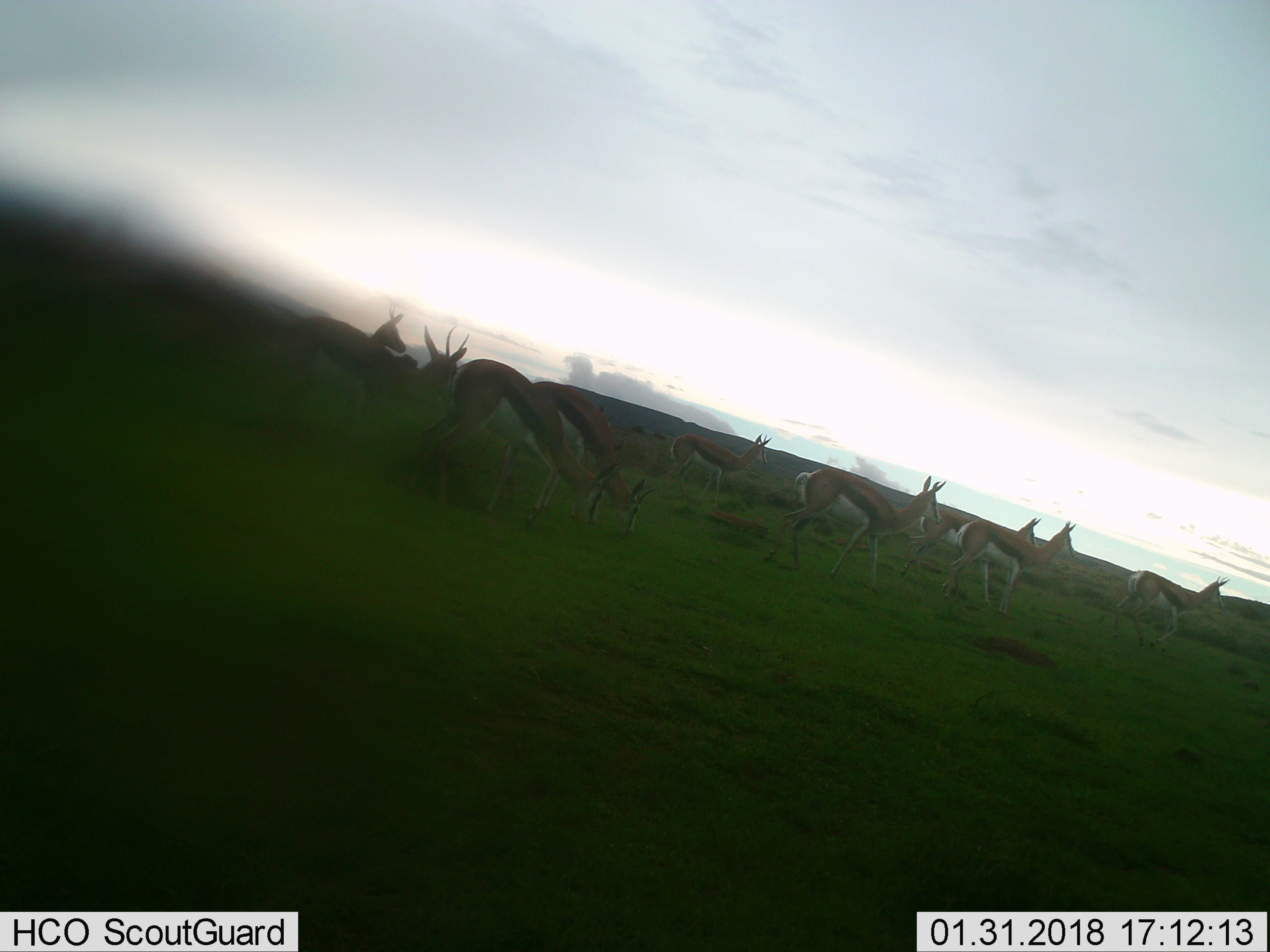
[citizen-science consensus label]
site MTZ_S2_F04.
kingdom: Animalia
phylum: Chordata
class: Mammalia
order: Artiodactyla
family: Bovidae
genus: Antidorcas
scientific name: Antidorcas marsupialis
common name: springbok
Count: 9.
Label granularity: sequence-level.